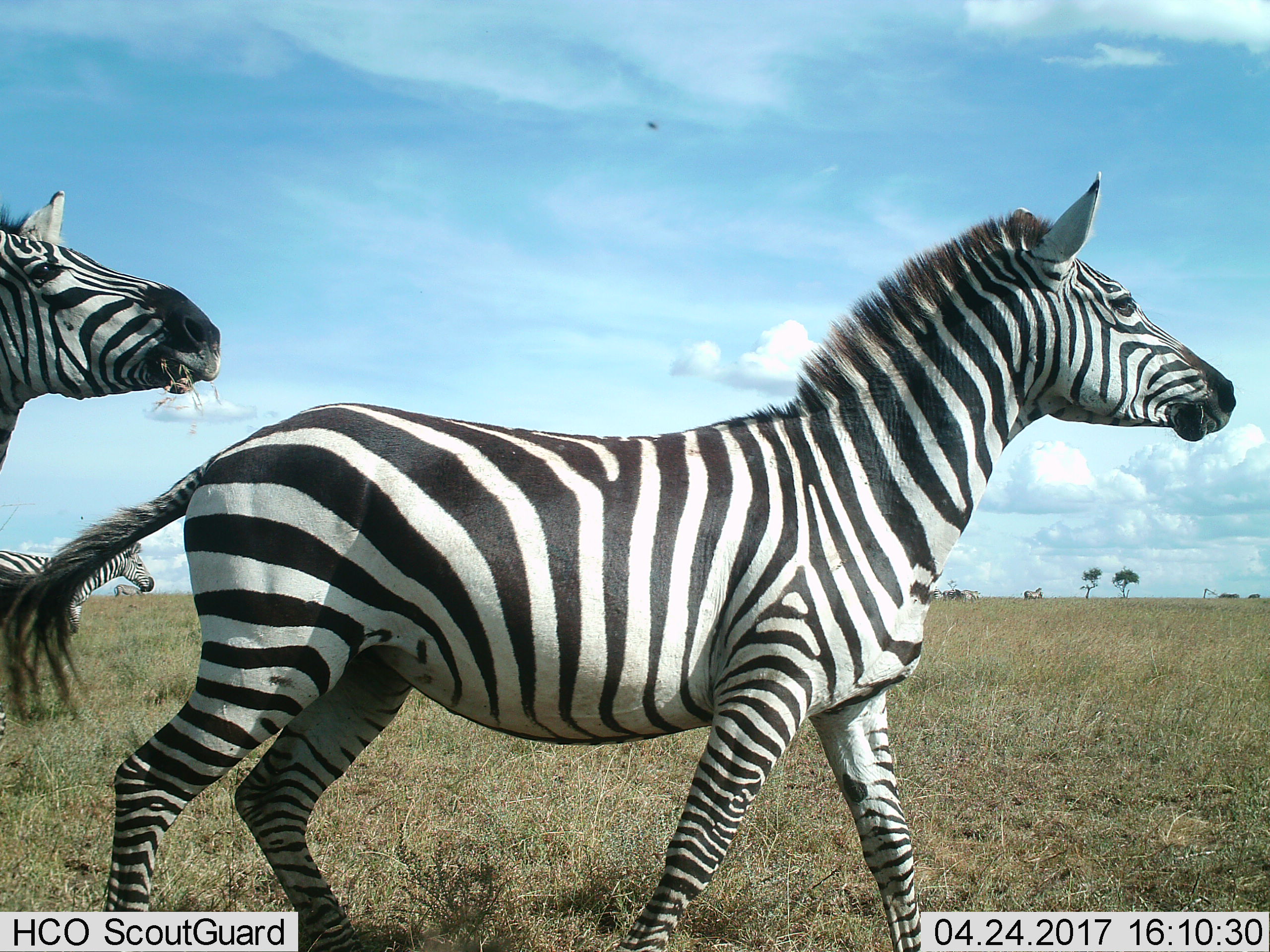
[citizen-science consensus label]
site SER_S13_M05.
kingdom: Animalia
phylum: Chordata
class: Mammalia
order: Perissodactyla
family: Equidae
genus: Equus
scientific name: Equus quagga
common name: plains zebra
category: zebraplains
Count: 2.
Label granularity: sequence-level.